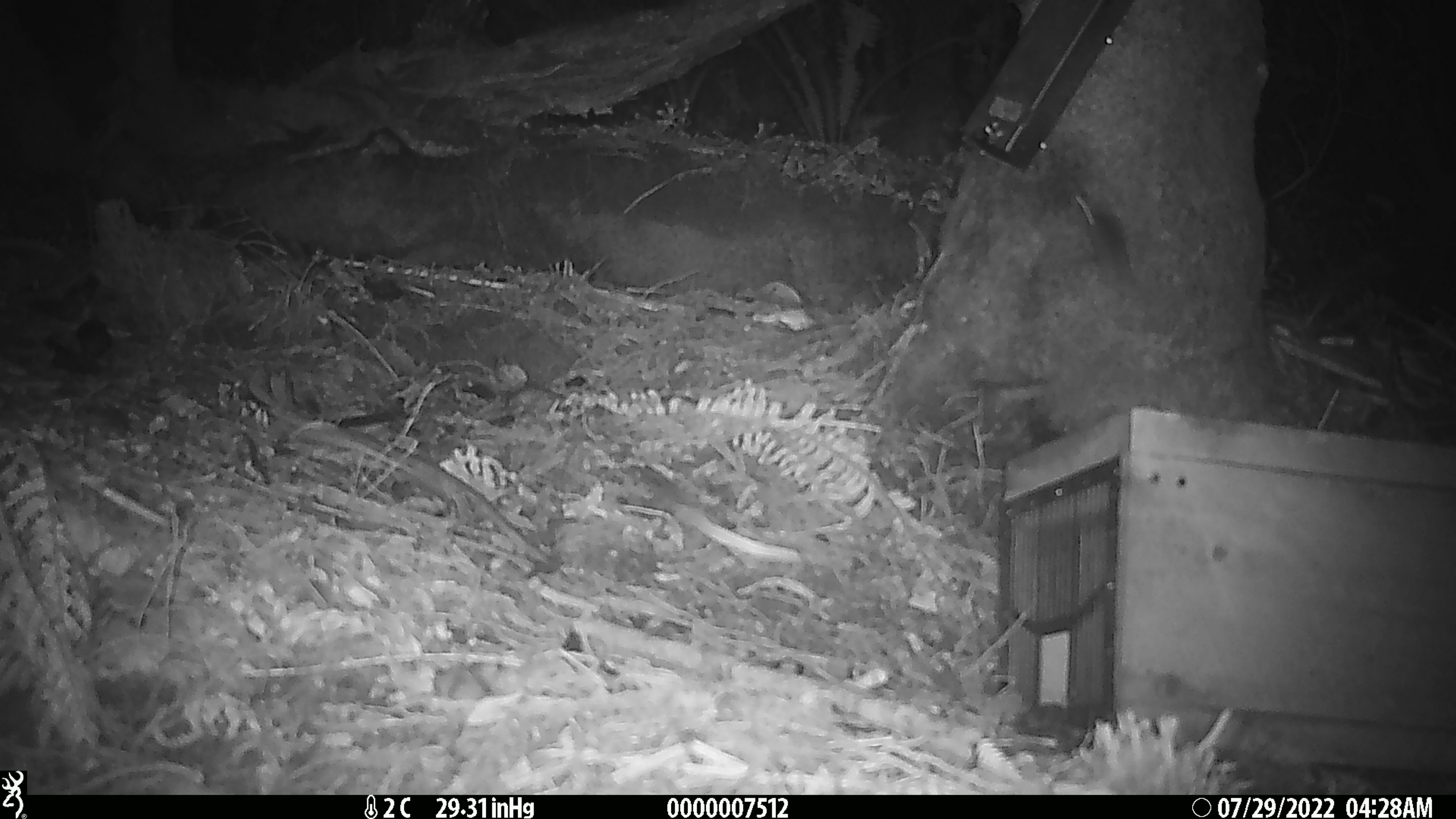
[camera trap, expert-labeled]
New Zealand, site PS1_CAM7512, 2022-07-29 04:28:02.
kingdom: Animalia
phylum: Chordata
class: Mammalia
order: Rodentia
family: Muridae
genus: Mus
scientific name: Mus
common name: mouse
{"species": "mouse (Mus)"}